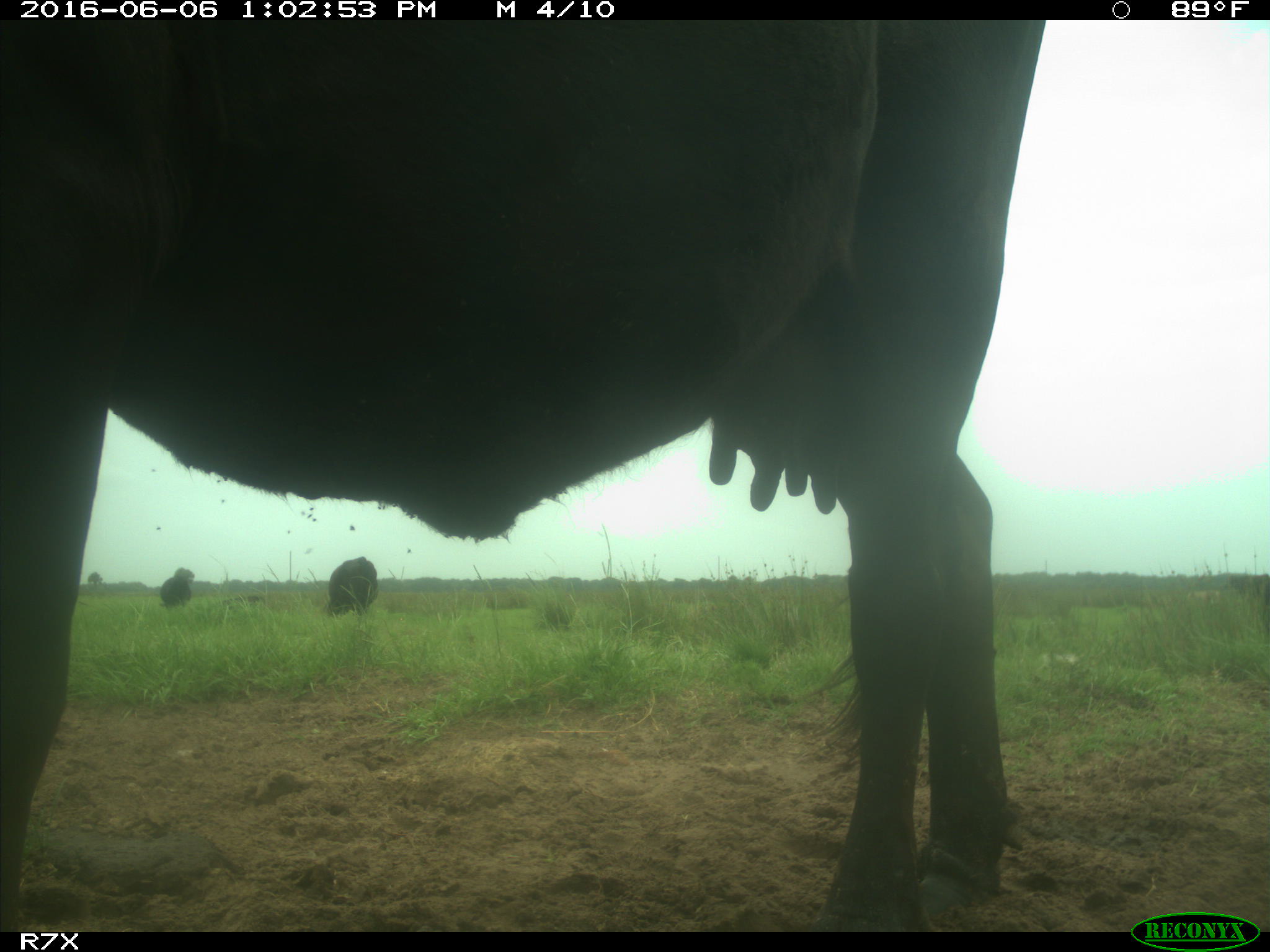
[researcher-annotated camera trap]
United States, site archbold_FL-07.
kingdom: Animalia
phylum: Chordata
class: Mammalia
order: Artiodactyla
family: Bovidae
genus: Bos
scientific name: Bos taurus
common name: domestic cow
Bos taurus (domestic cow).